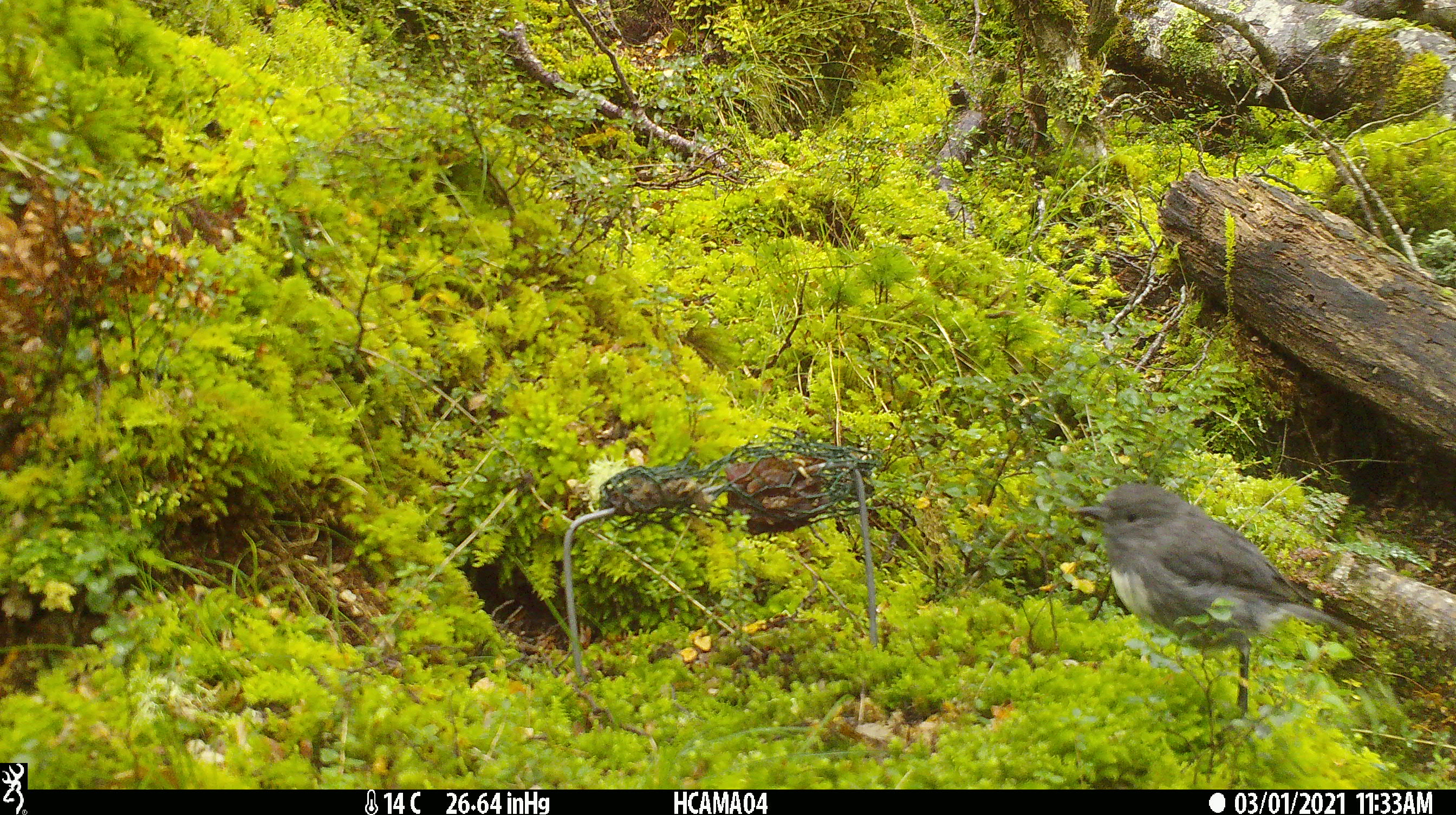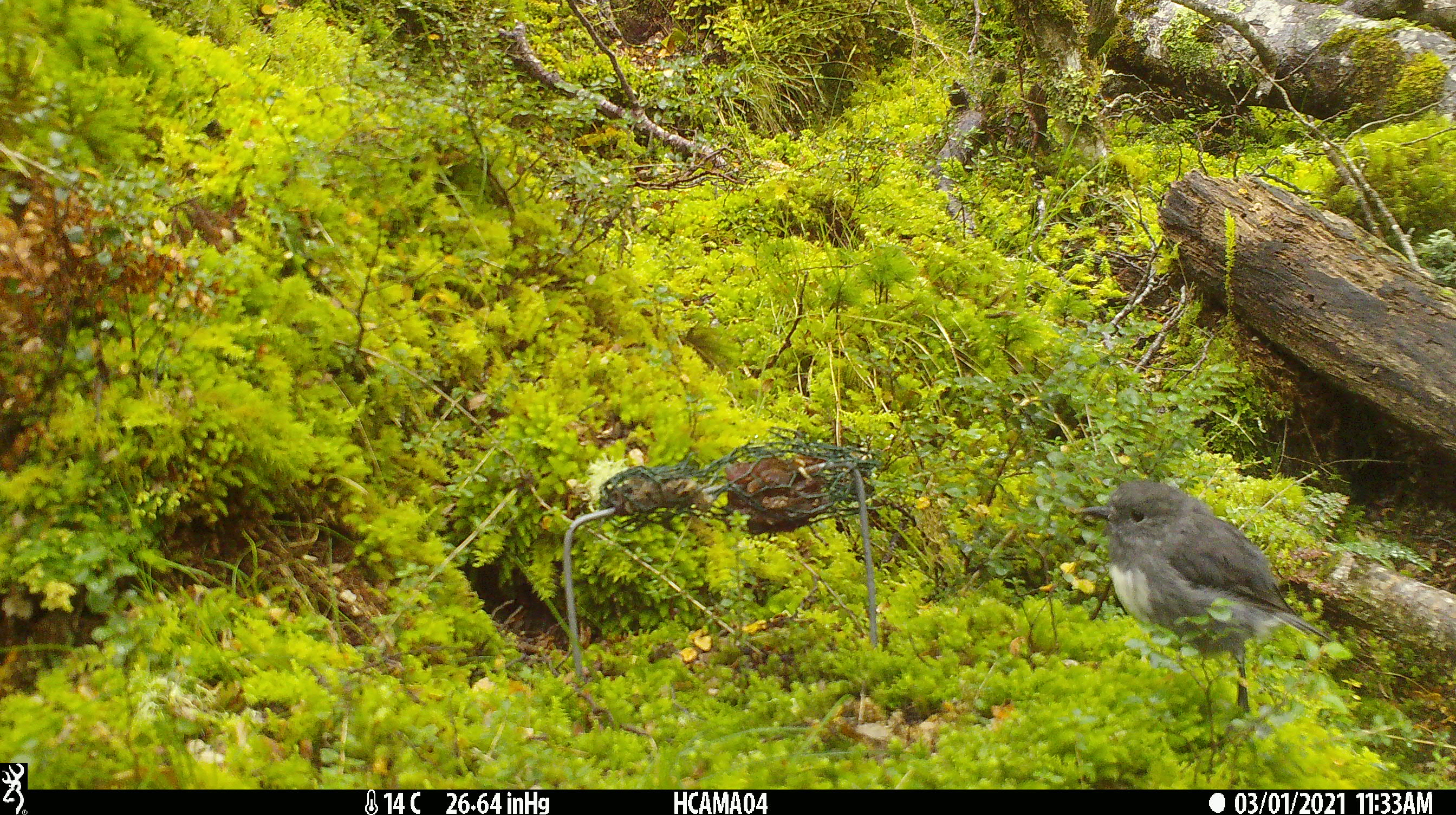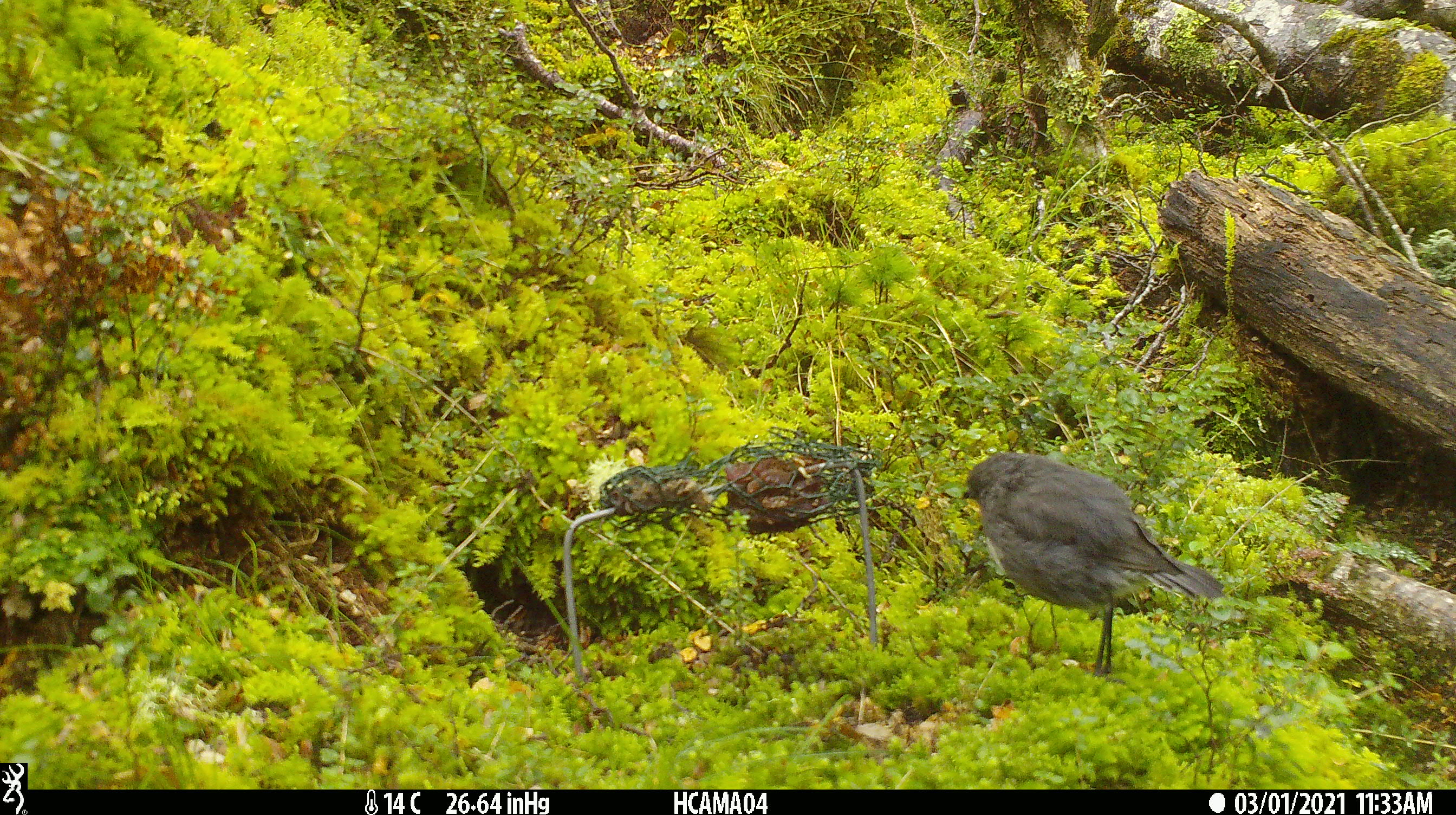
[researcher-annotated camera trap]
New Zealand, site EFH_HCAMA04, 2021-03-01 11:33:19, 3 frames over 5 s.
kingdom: Animalia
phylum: Chordata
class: Aves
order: Passeriformes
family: Petroicidae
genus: Petroica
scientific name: Petroica australis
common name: new zealand robin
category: robin